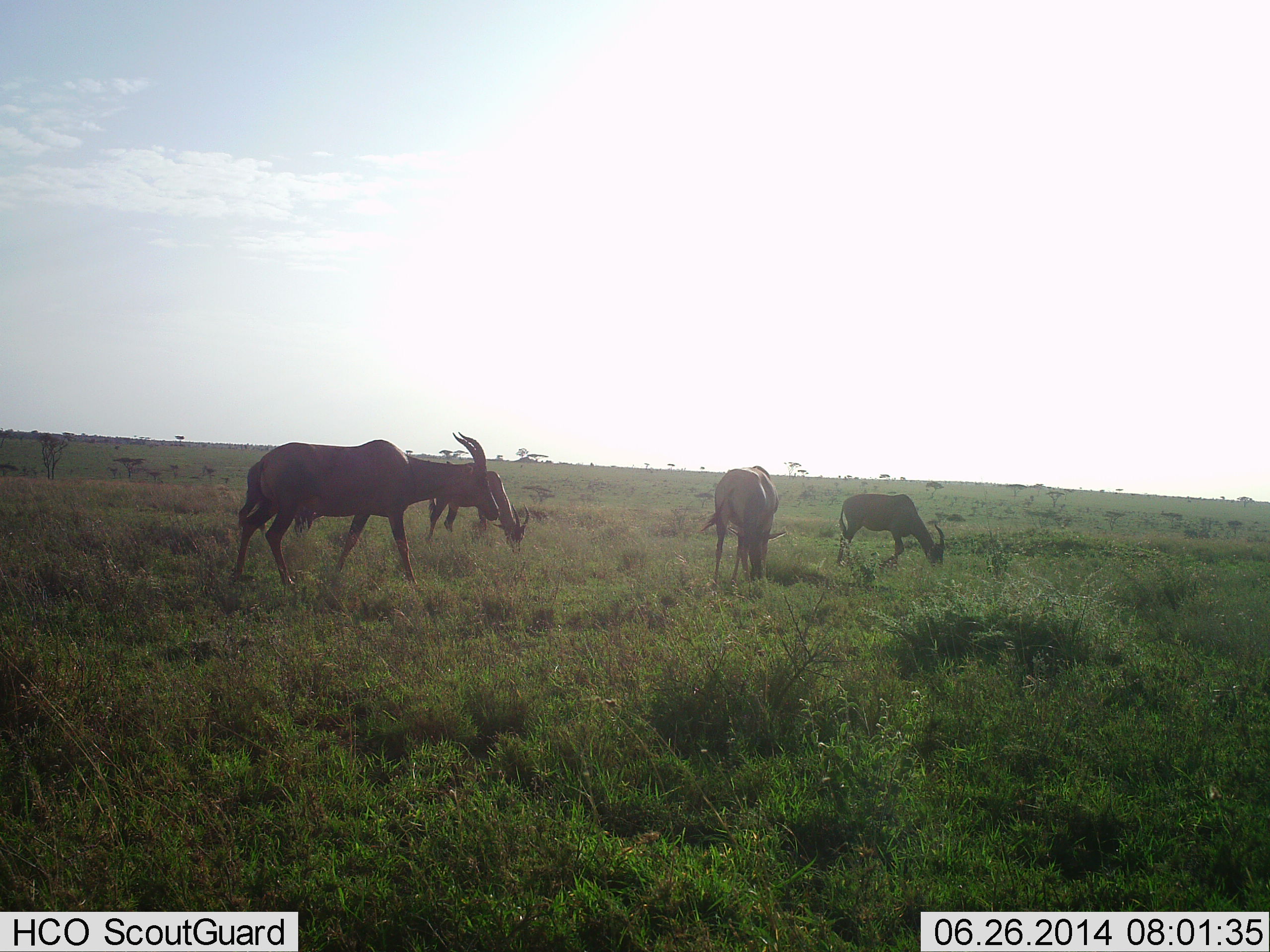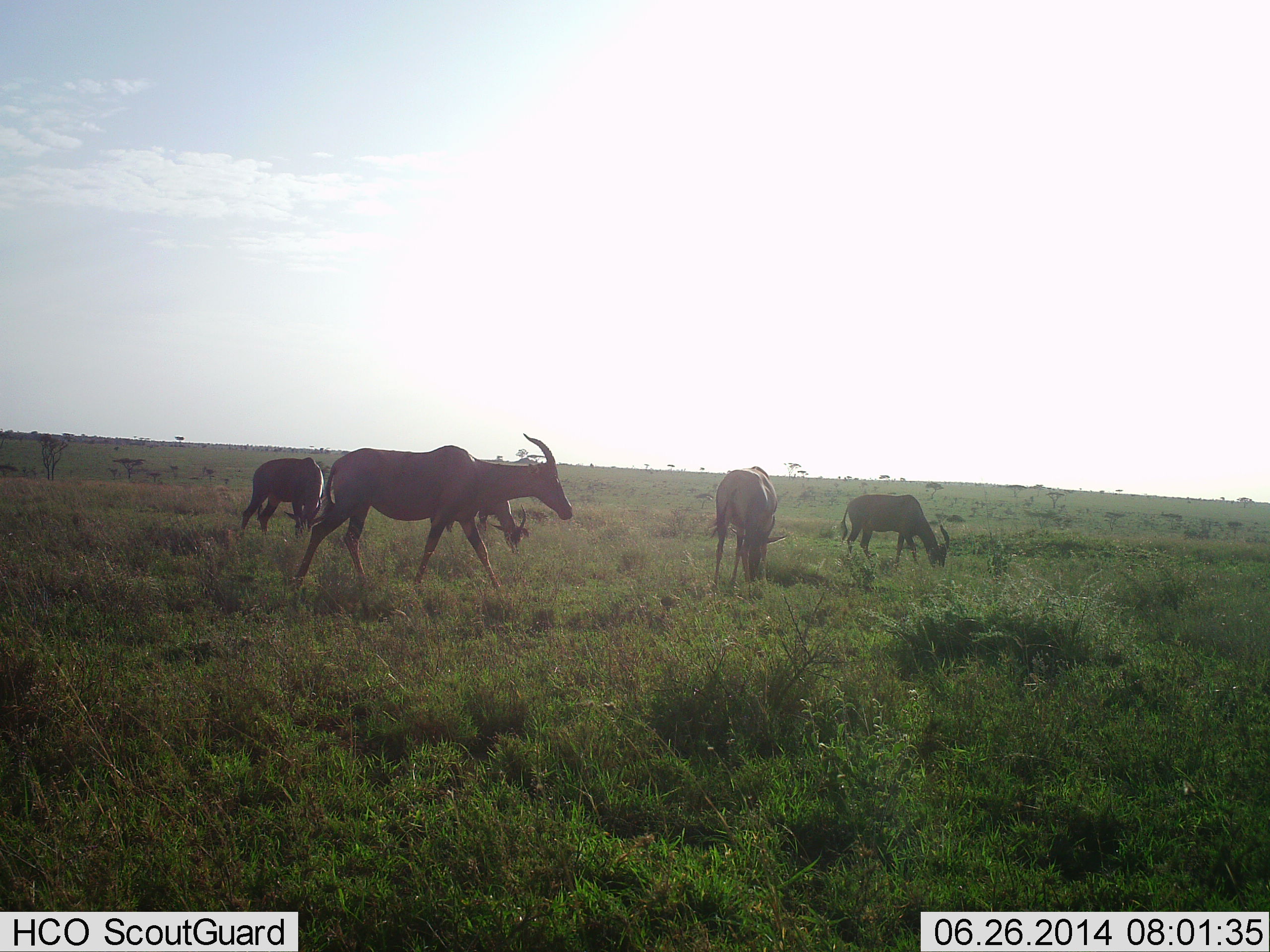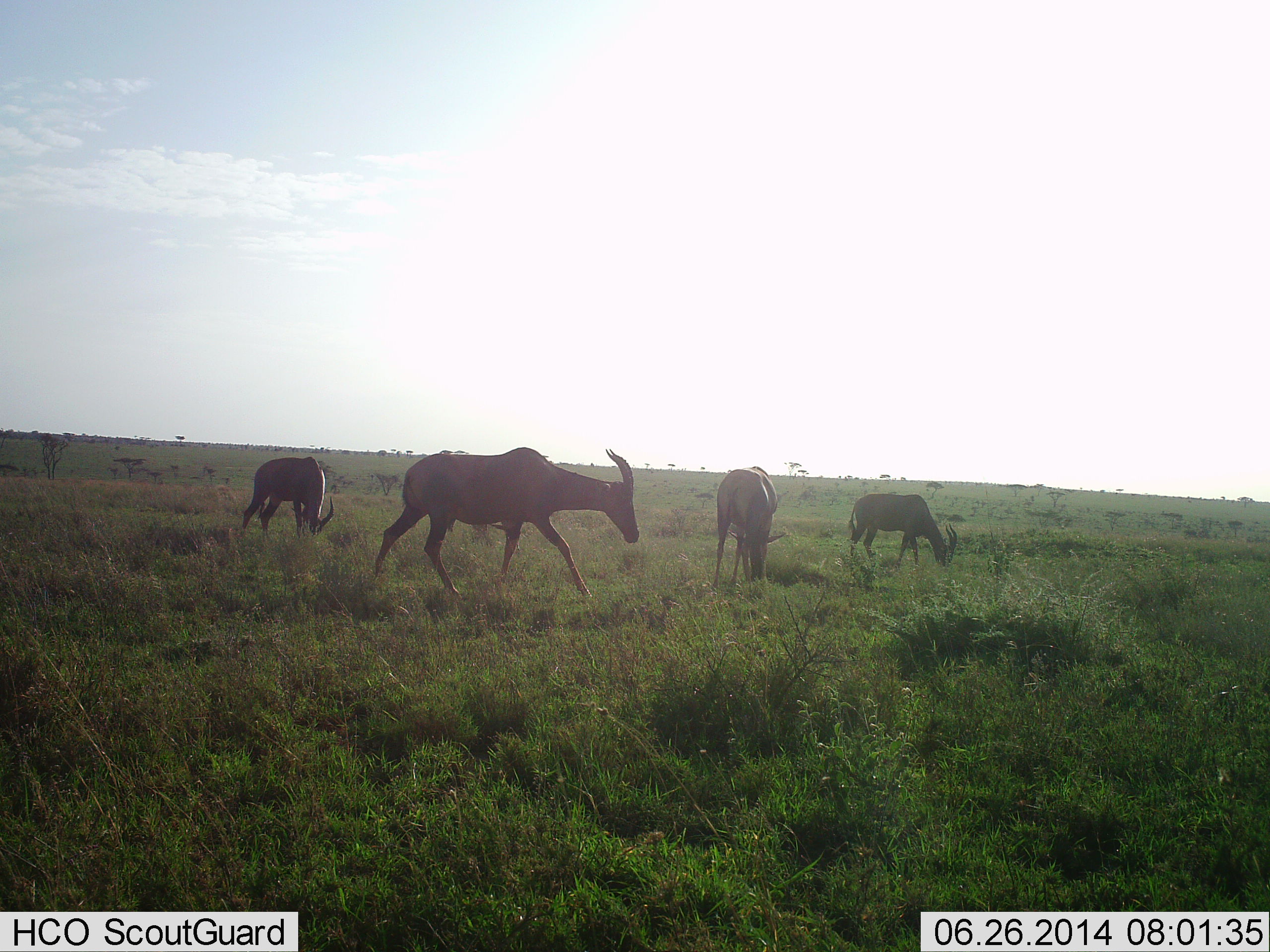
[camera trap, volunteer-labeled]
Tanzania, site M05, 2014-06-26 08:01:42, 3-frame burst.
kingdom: Animalia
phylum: Chordata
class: Mammalia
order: Artiodactyla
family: Bovidae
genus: Damaliscus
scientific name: Damaliscus lunatus jimela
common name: topi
Topi (Damaliscus lunatus jimela), count 5. Behavior (volunteer vote fractions): standing 30%, resting 0%, moving 80%, interacting 10%. Young present (vote fraction): 0%. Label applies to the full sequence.